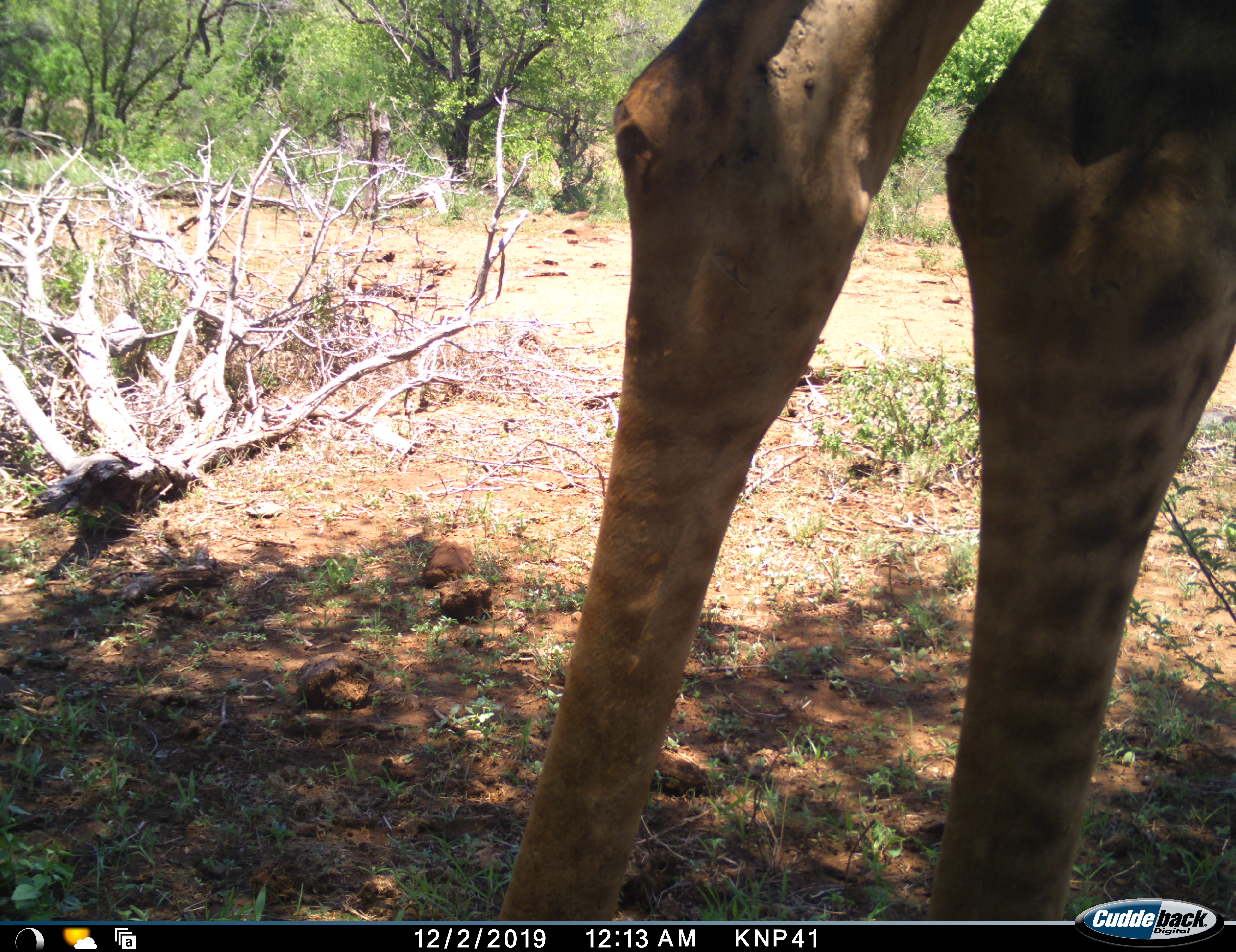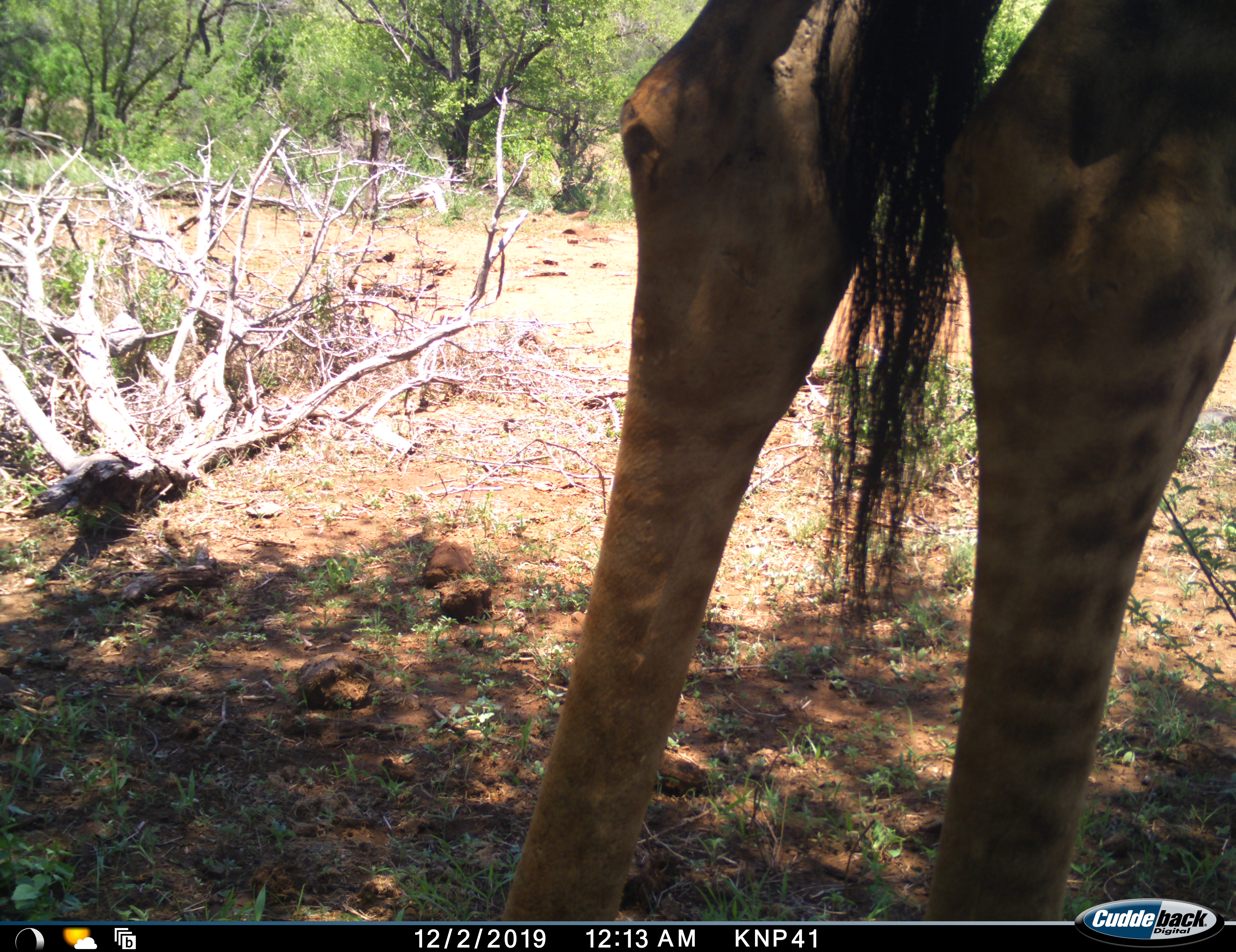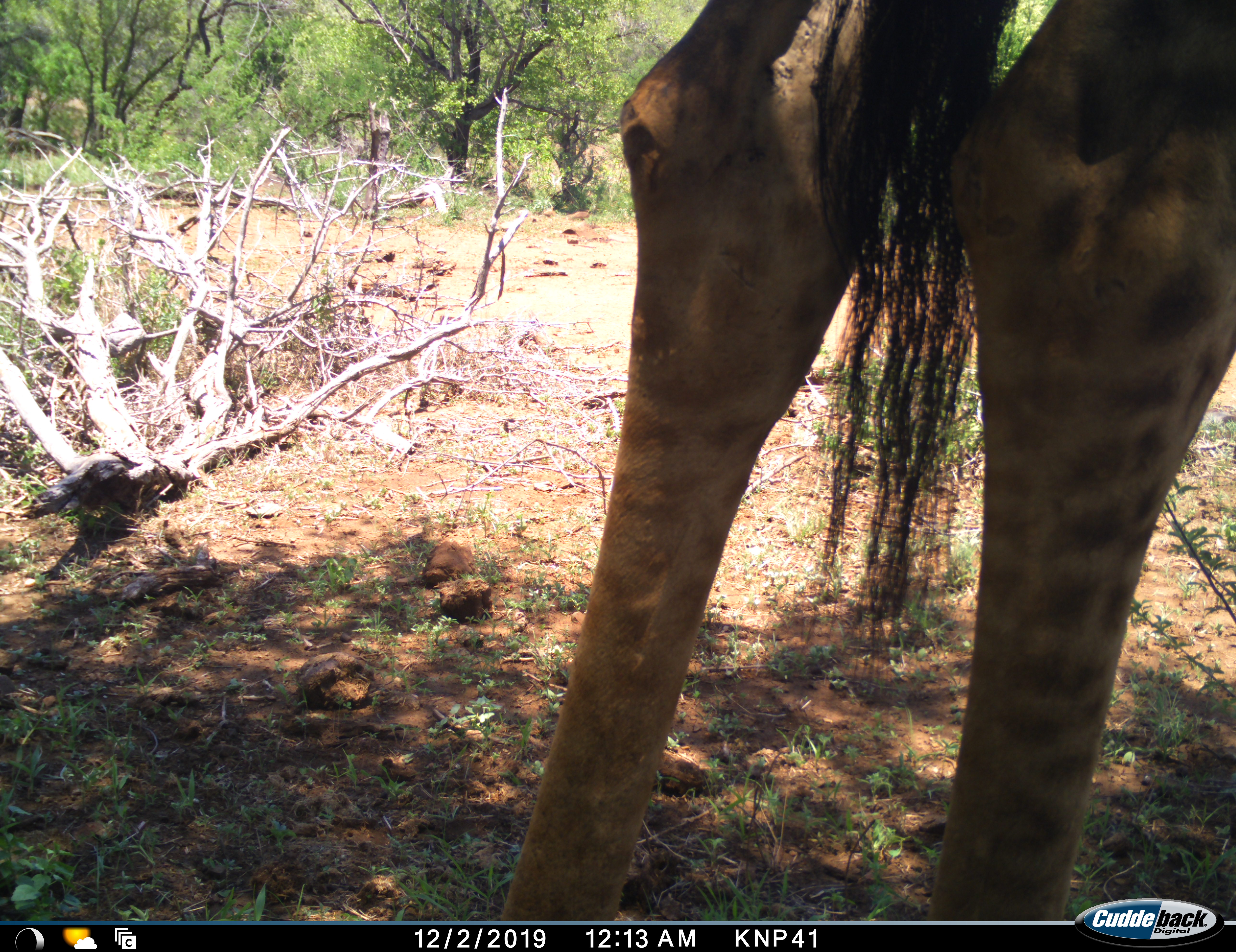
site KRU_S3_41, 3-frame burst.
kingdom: Animalia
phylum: Chordata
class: Mammalia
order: Artiodactyla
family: Giraffidae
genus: Giraffa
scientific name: Giraffa camelopardalis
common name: giraffe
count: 1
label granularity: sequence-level